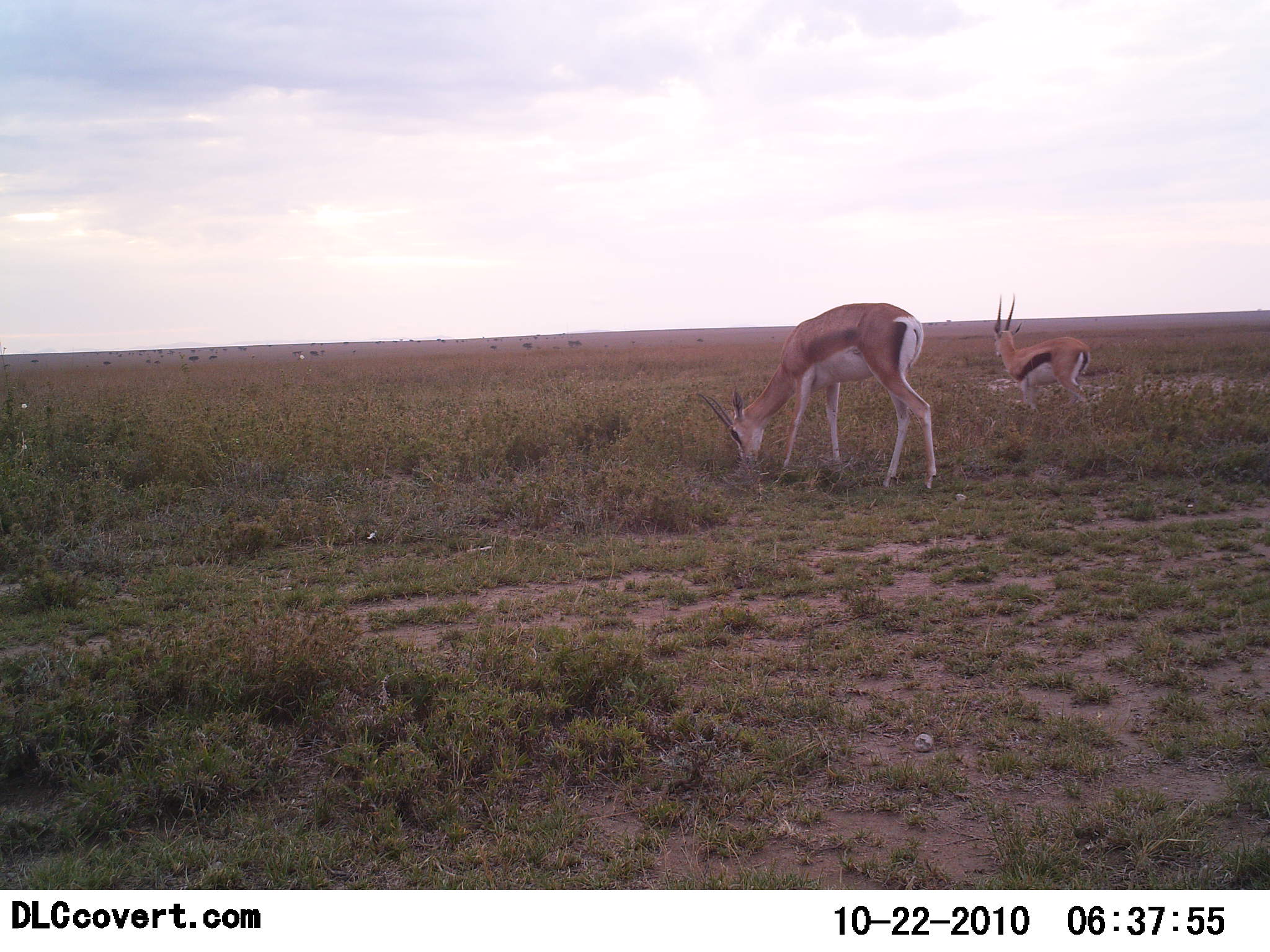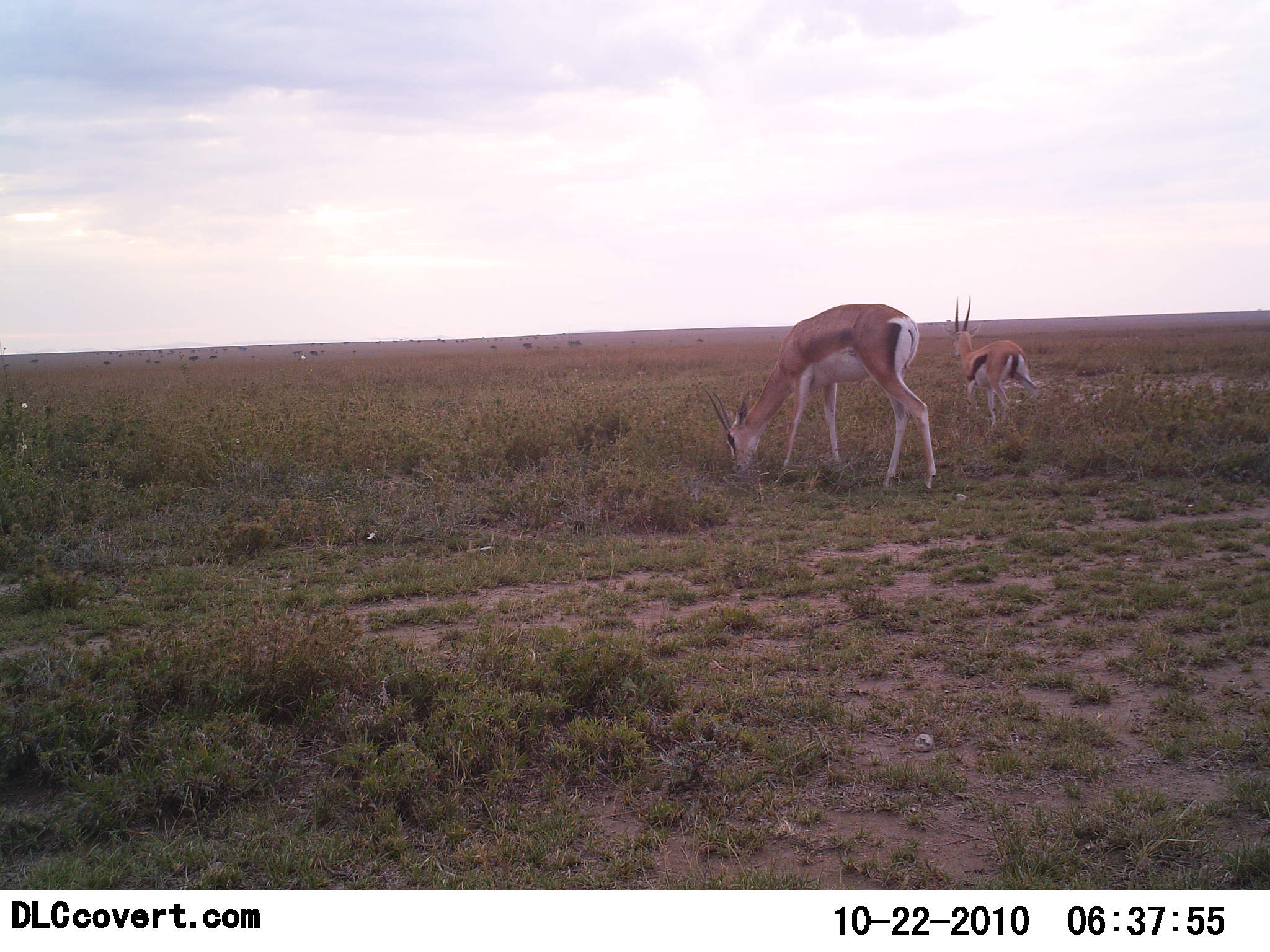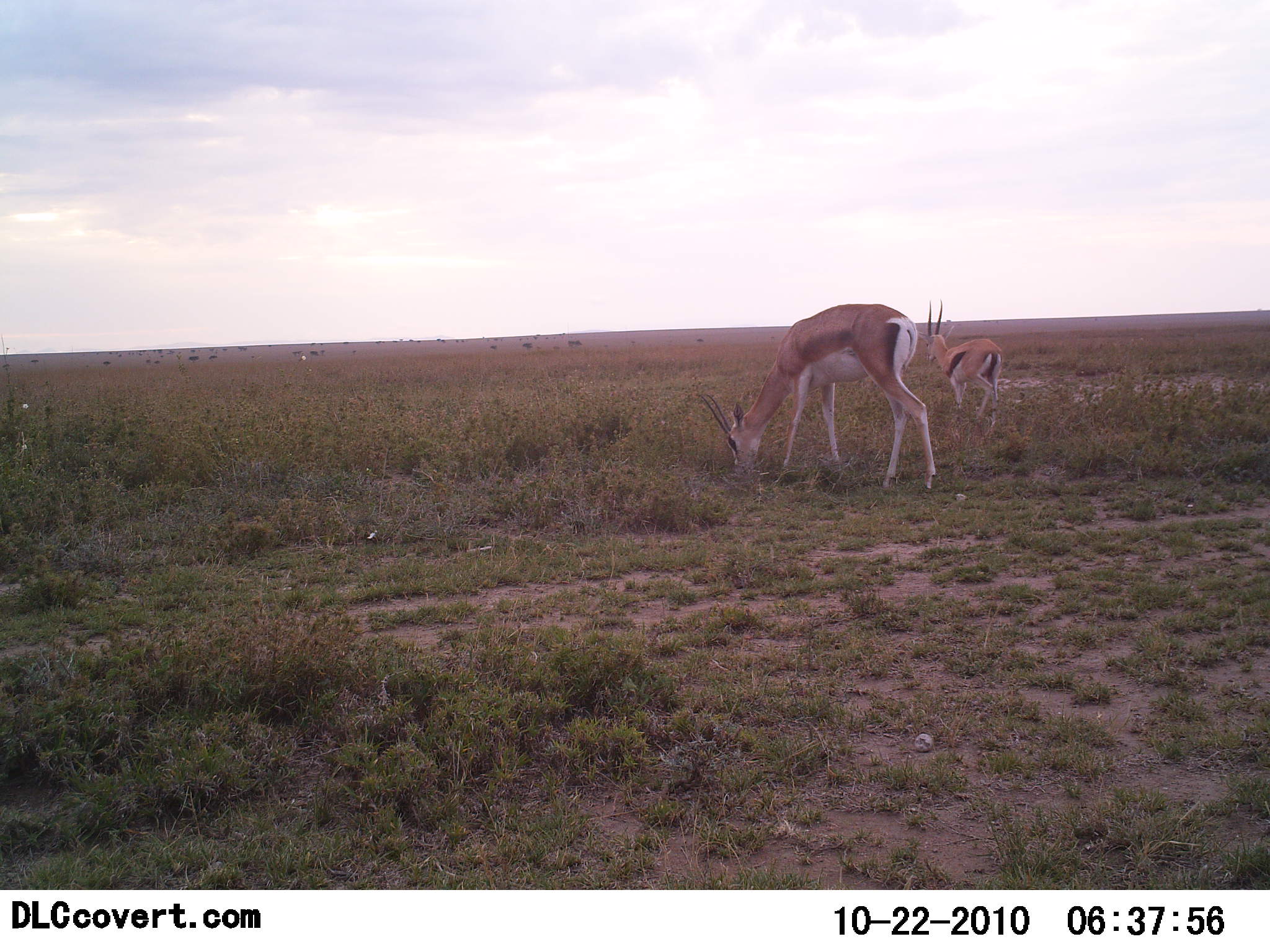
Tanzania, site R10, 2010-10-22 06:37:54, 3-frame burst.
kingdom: Animalia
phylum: Chordata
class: Mammalia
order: Artiodactyla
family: Bovidae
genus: Nanger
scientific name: Nanger granti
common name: grant's gazelle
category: gazellegrants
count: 1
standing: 39%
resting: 0%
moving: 11%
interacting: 0%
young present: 0%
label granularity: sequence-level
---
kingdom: Animalia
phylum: Chordata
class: Mammalia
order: Artiodactyla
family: Bovidae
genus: Eudorcas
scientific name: Eudorcas thomsonii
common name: thomson's gazelle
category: gazellethomsons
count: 1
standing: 40%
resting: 0%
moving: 60%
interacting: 0%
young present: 0%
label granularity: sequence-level